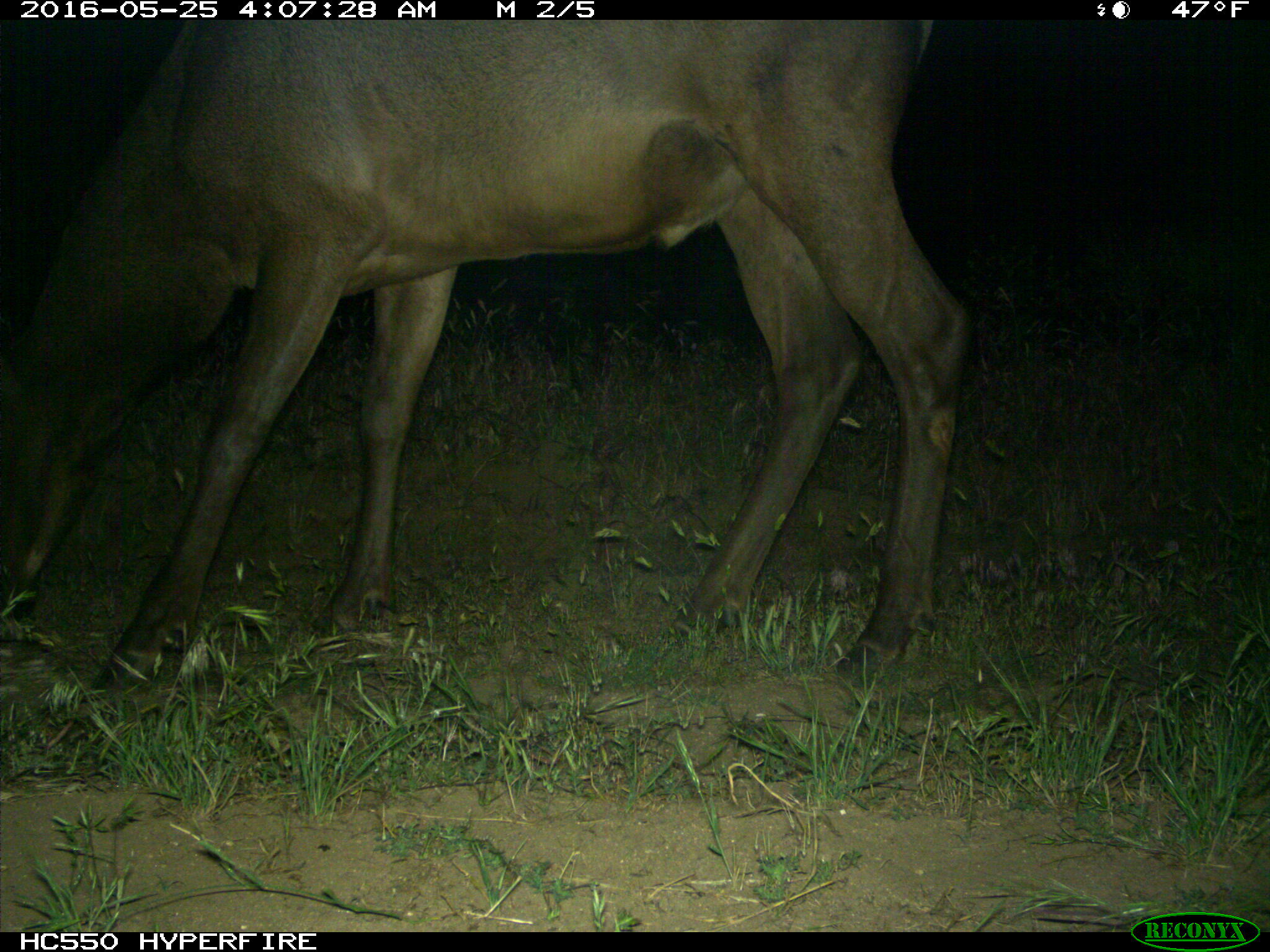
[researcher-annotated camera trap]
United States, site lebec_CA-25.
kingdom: Animalia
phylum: Chordata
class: Mammalia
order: Artiodactyla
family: Cervidae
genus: Cervus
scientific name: Cervus canadensis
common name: elk